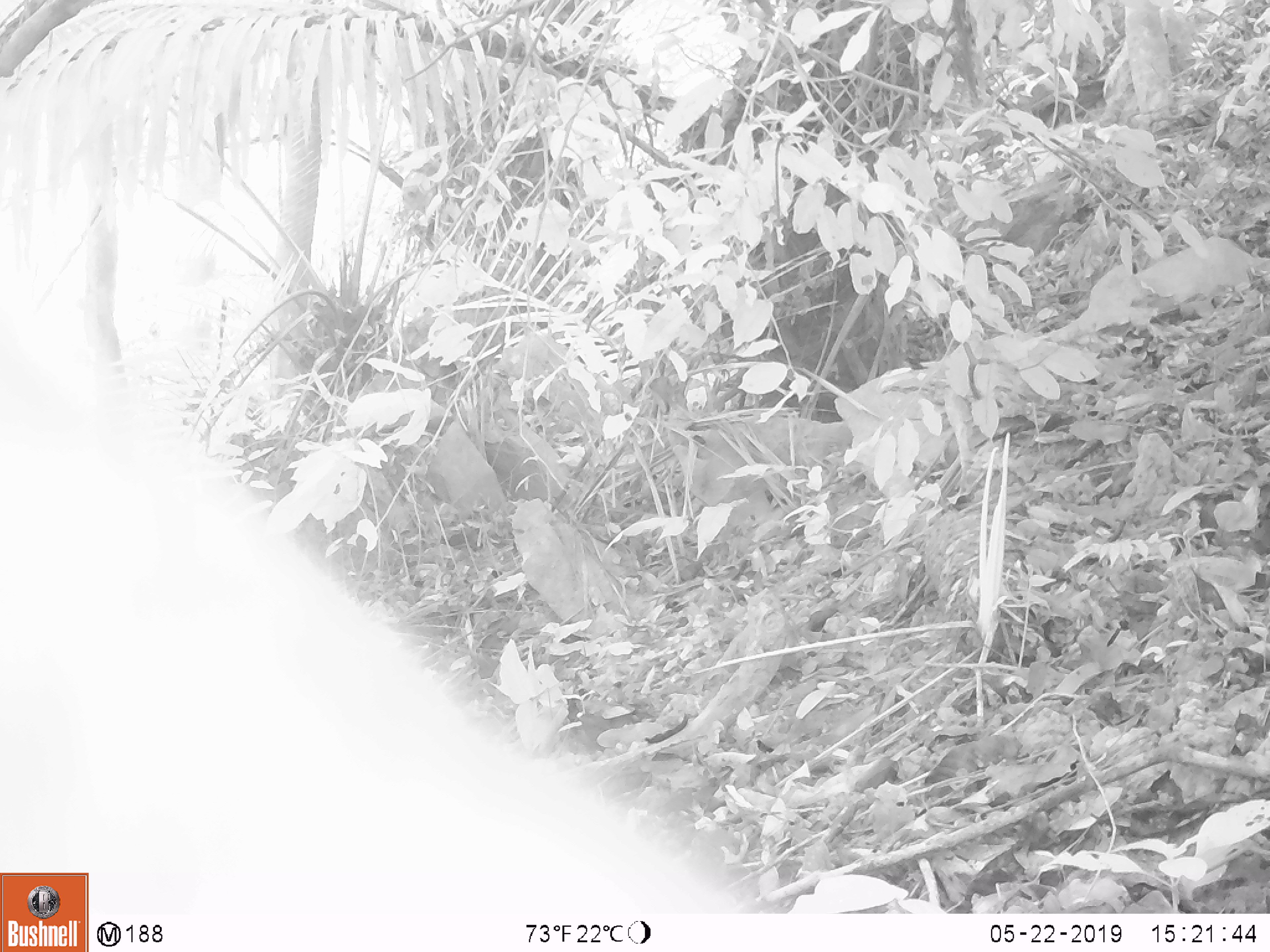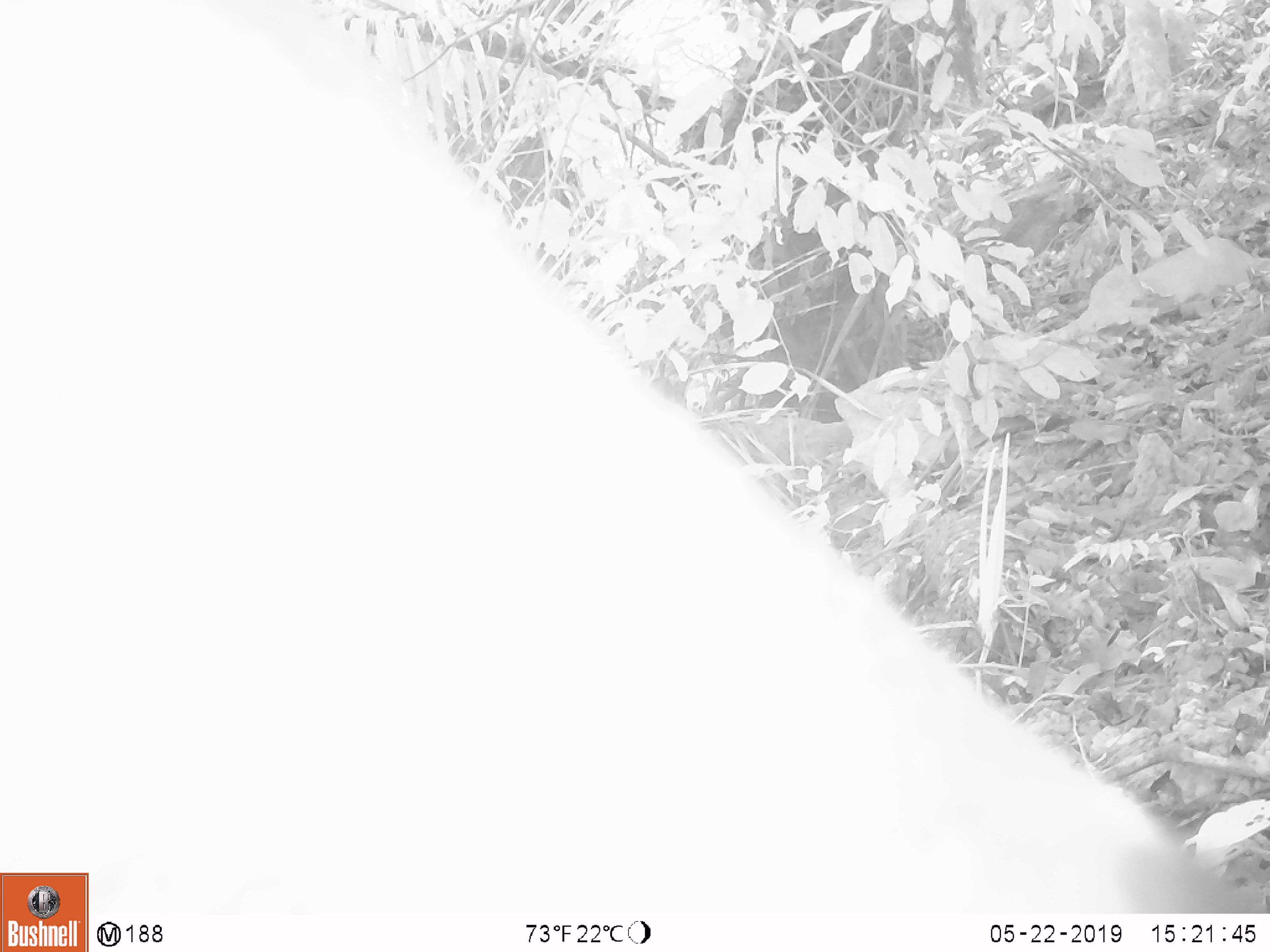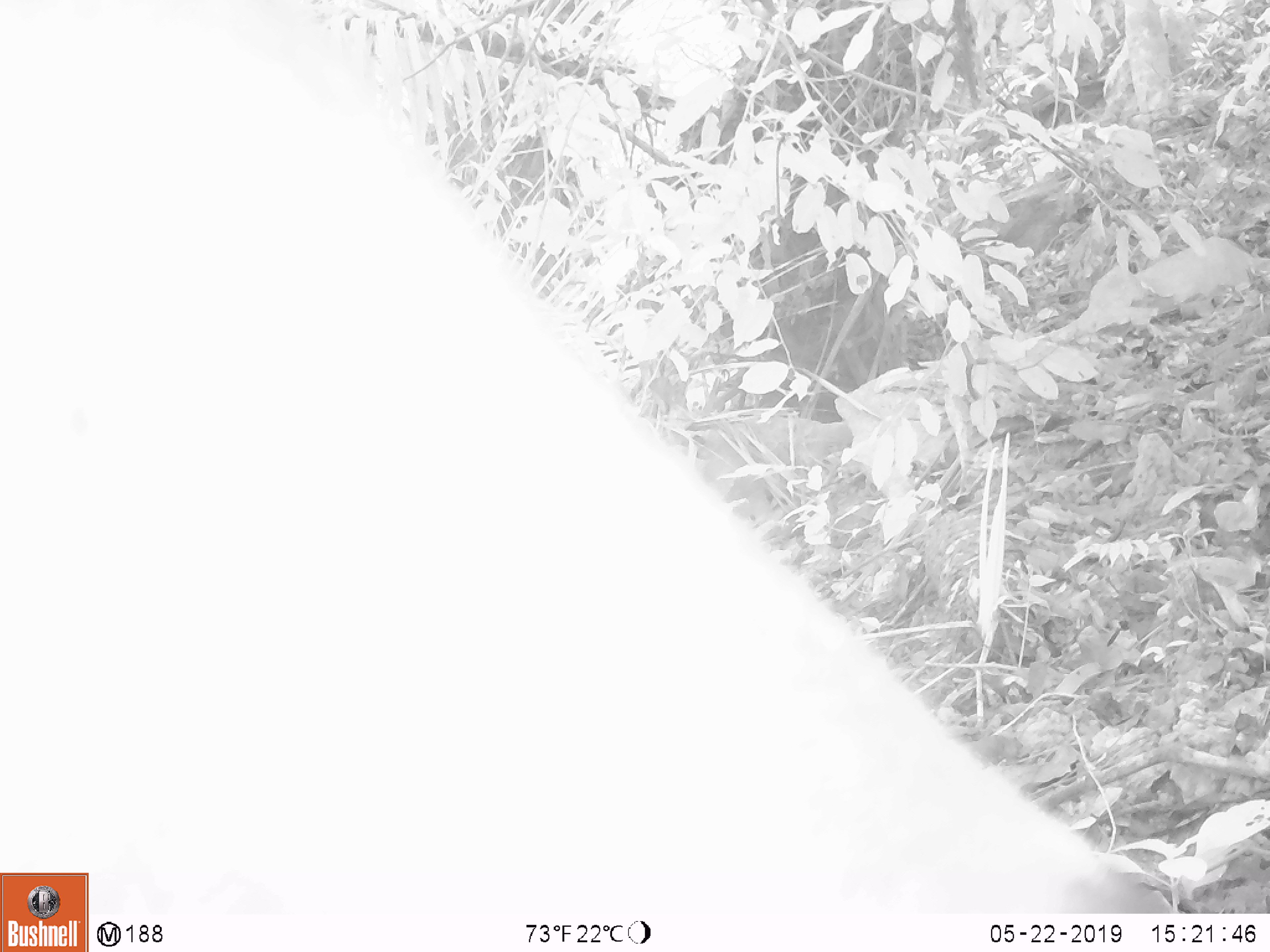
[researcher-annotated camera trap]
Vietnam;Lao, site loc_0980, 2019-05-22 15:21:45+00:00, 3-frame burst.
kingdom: Animalia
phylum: Chordata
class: Mammalia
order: Artiodactyla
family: Bovidae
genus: Capricornis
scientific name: Capricornis sumatraensis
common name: chinese serow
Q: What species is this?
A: Chinese serow (Capricornis sumatraensis).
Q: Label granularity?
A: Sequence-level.